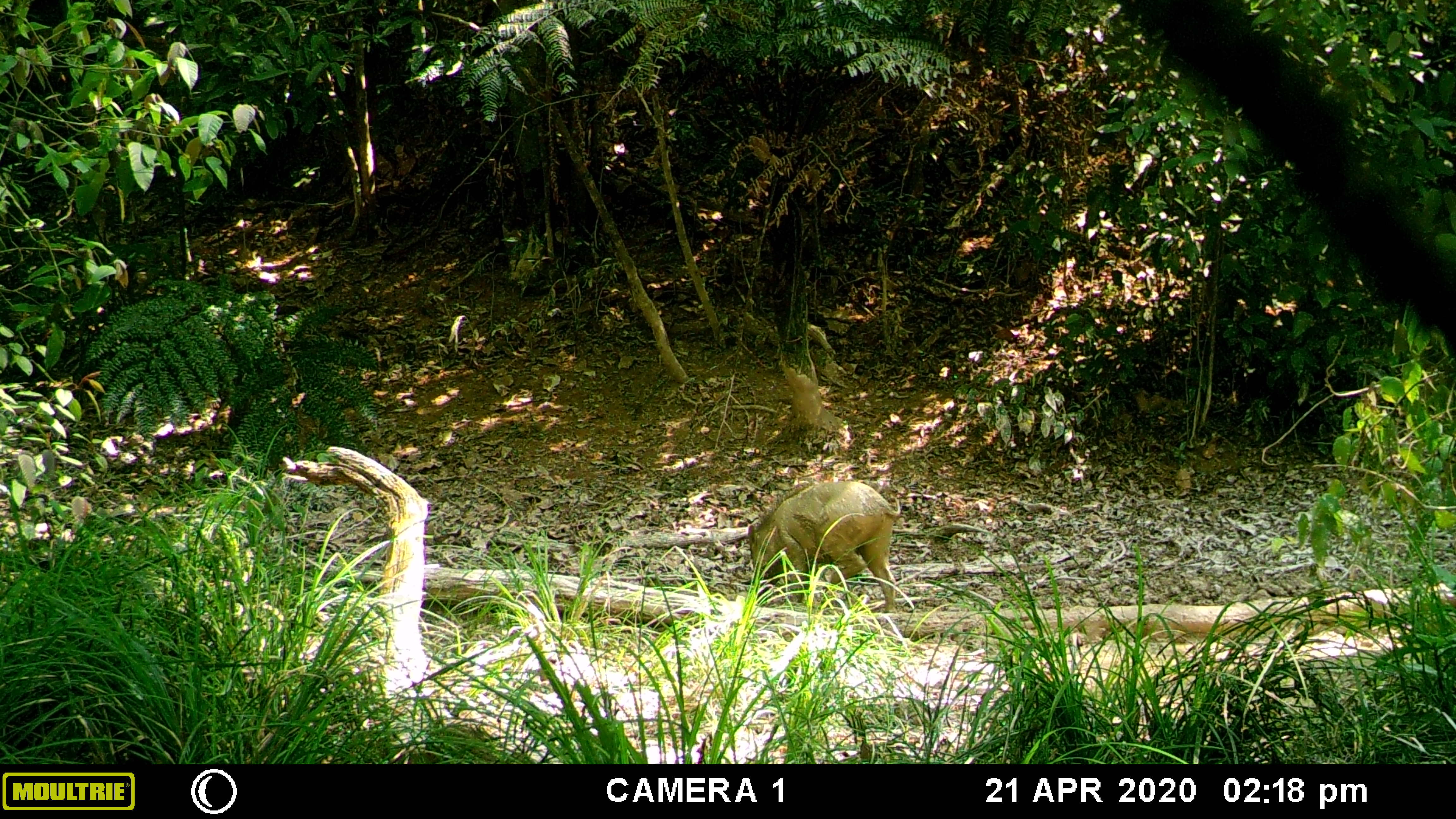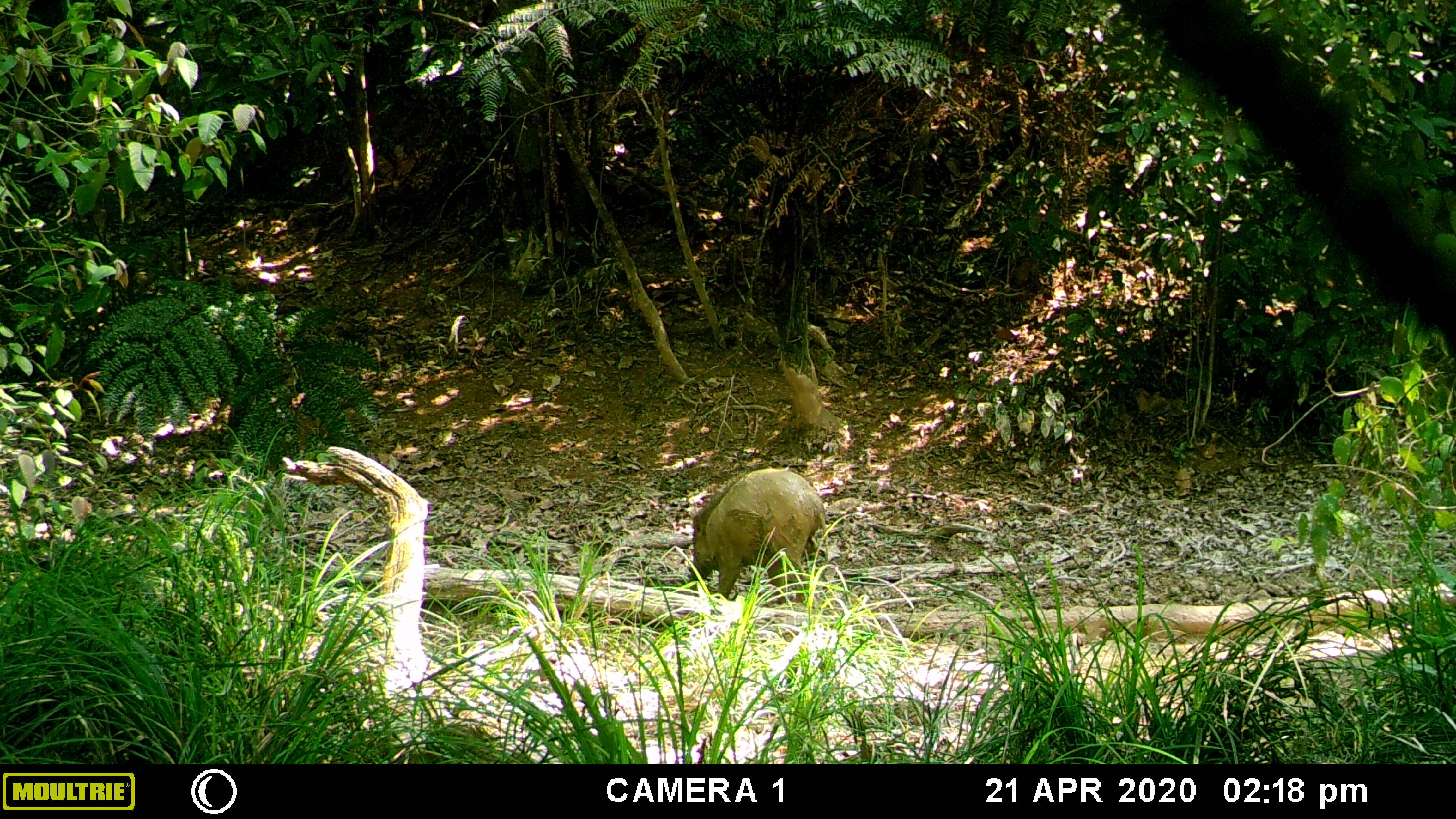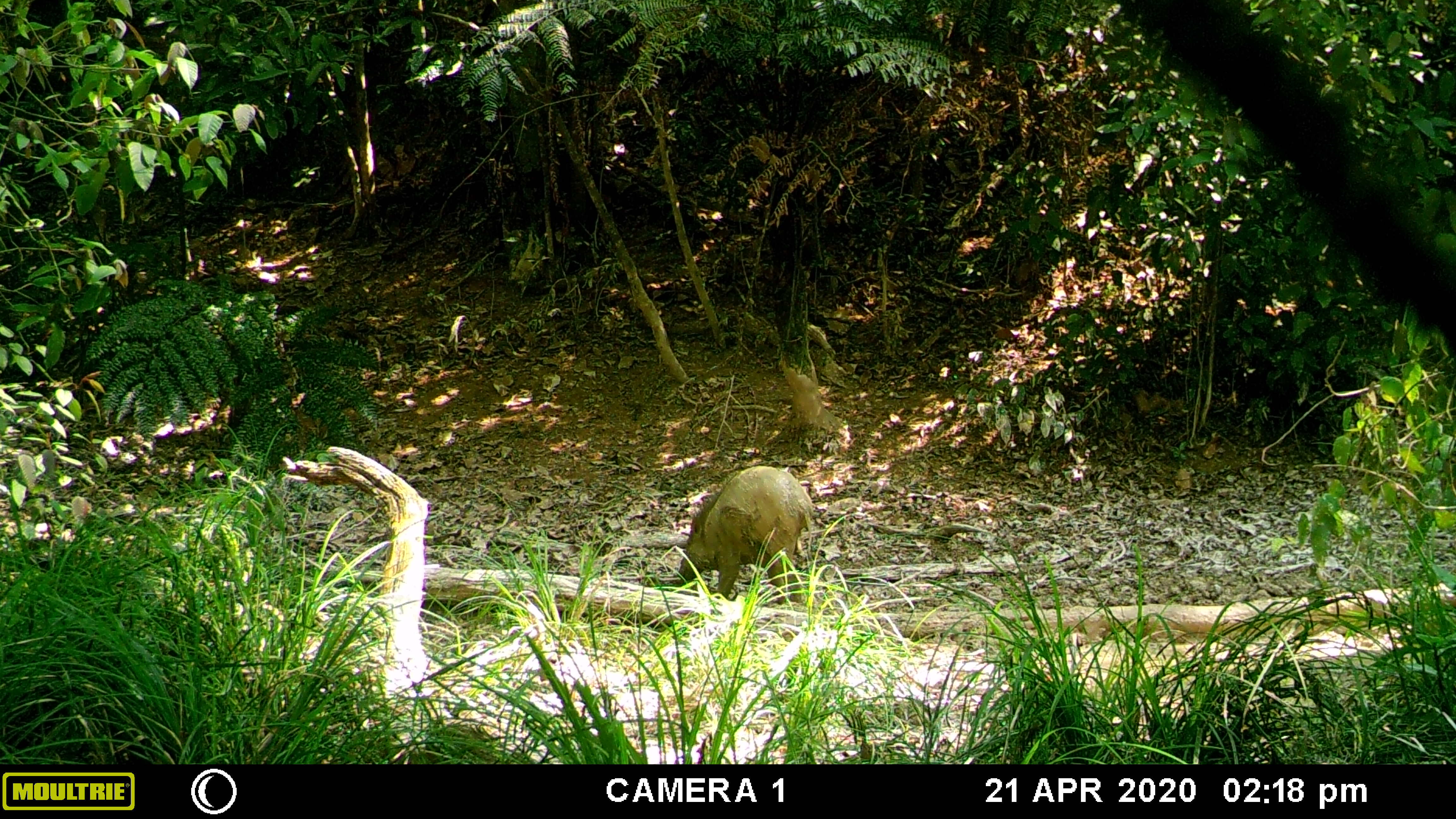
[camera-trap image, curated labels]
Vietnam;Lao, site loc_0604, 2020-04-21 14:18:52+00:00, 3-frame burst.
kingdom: Animalia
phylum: Chordata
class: Mammalia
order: Artiodactyla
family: Suidae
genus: Sus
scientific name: Sus scrofa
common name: eurasian wild pig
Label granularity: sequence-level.